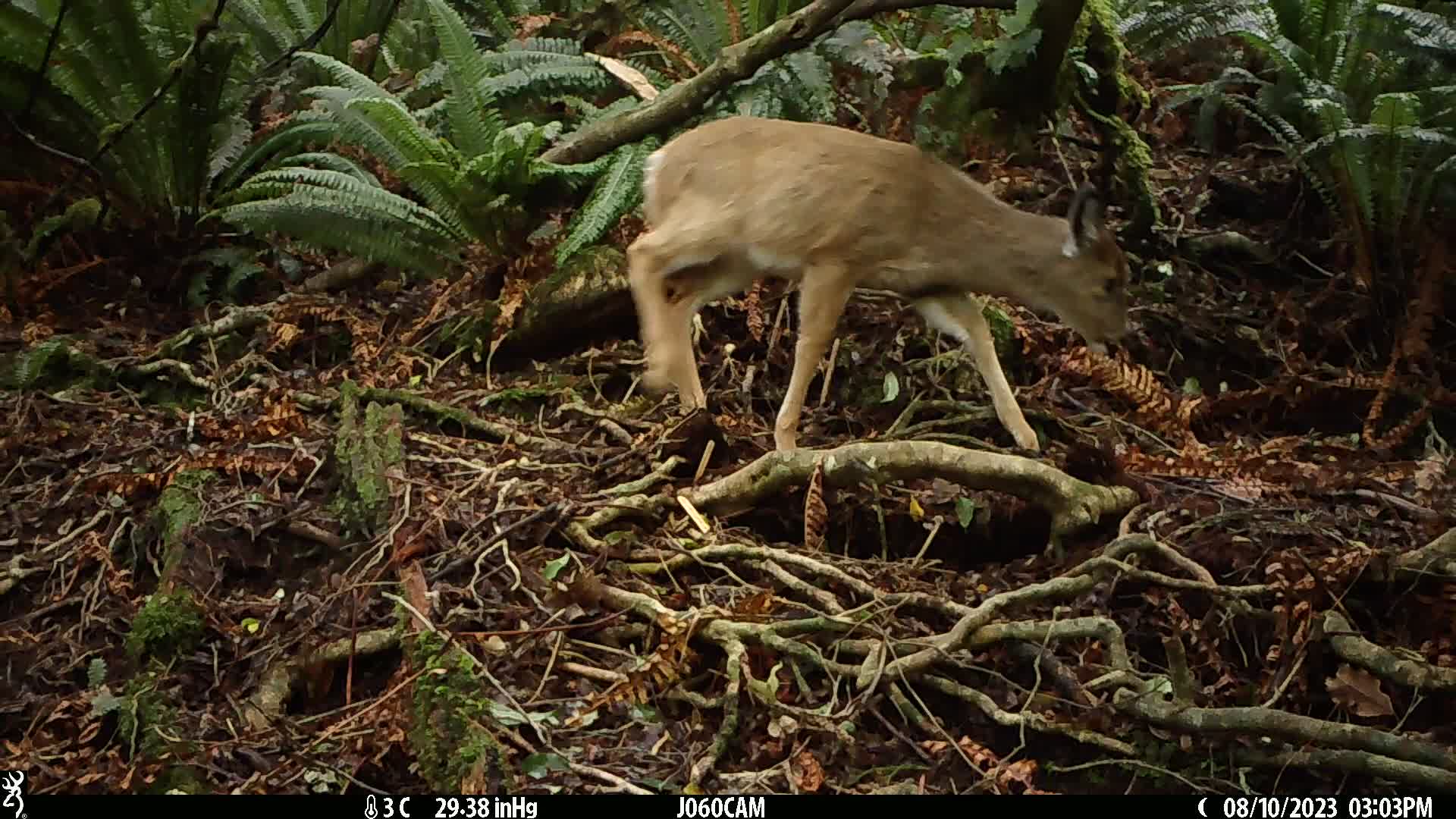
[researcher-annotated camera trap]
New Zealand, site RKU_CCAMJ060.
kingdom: Animalia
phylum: Chordata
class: Mammalia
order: Artiodactyla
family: Cervidae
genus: Odocoileus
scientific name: Odocoileus virginianus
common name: white-tailed deer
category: white tailed deer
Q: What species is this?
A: White tailed deer (white-tailed deer) (Odocoileus virginianus).